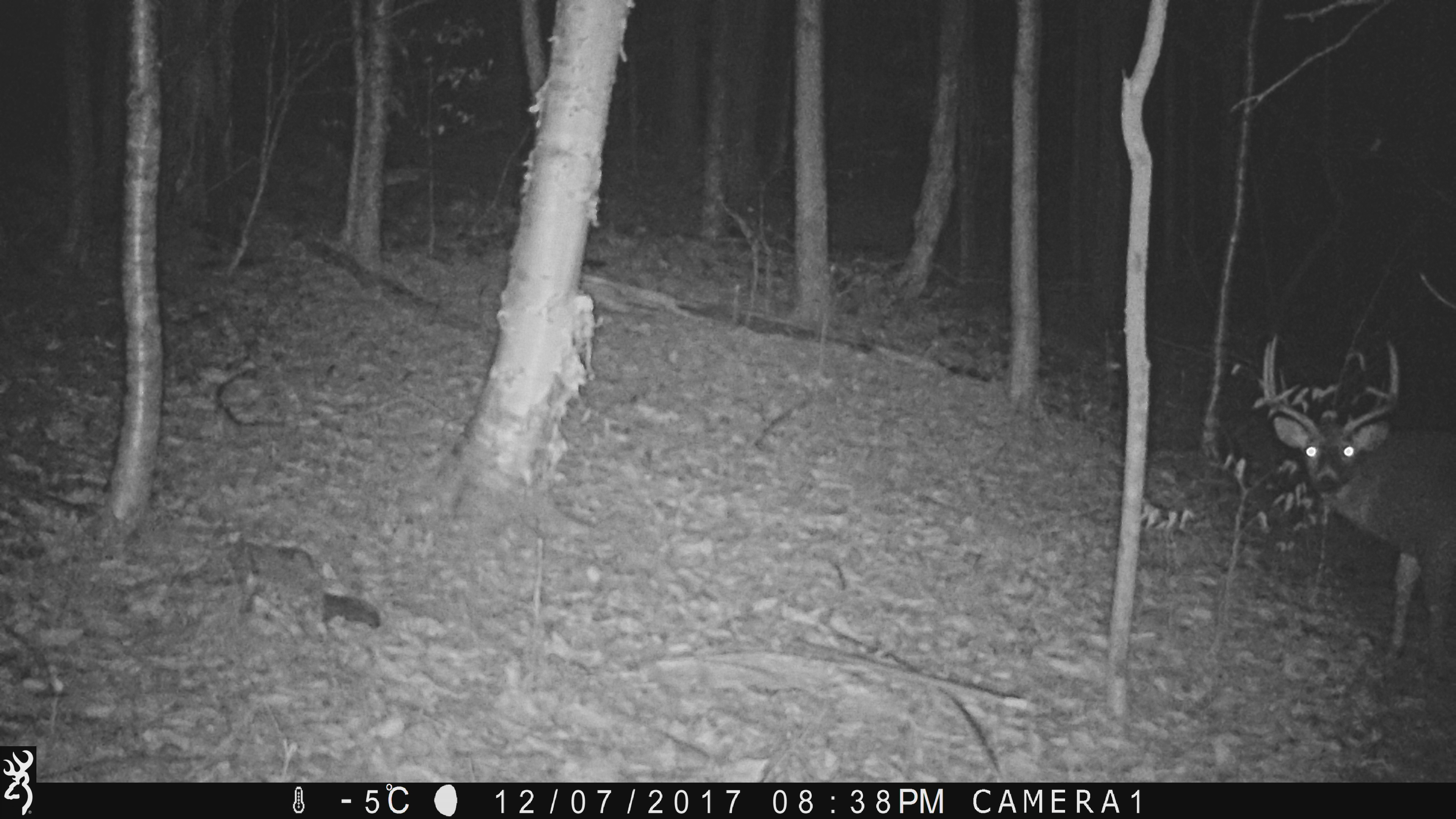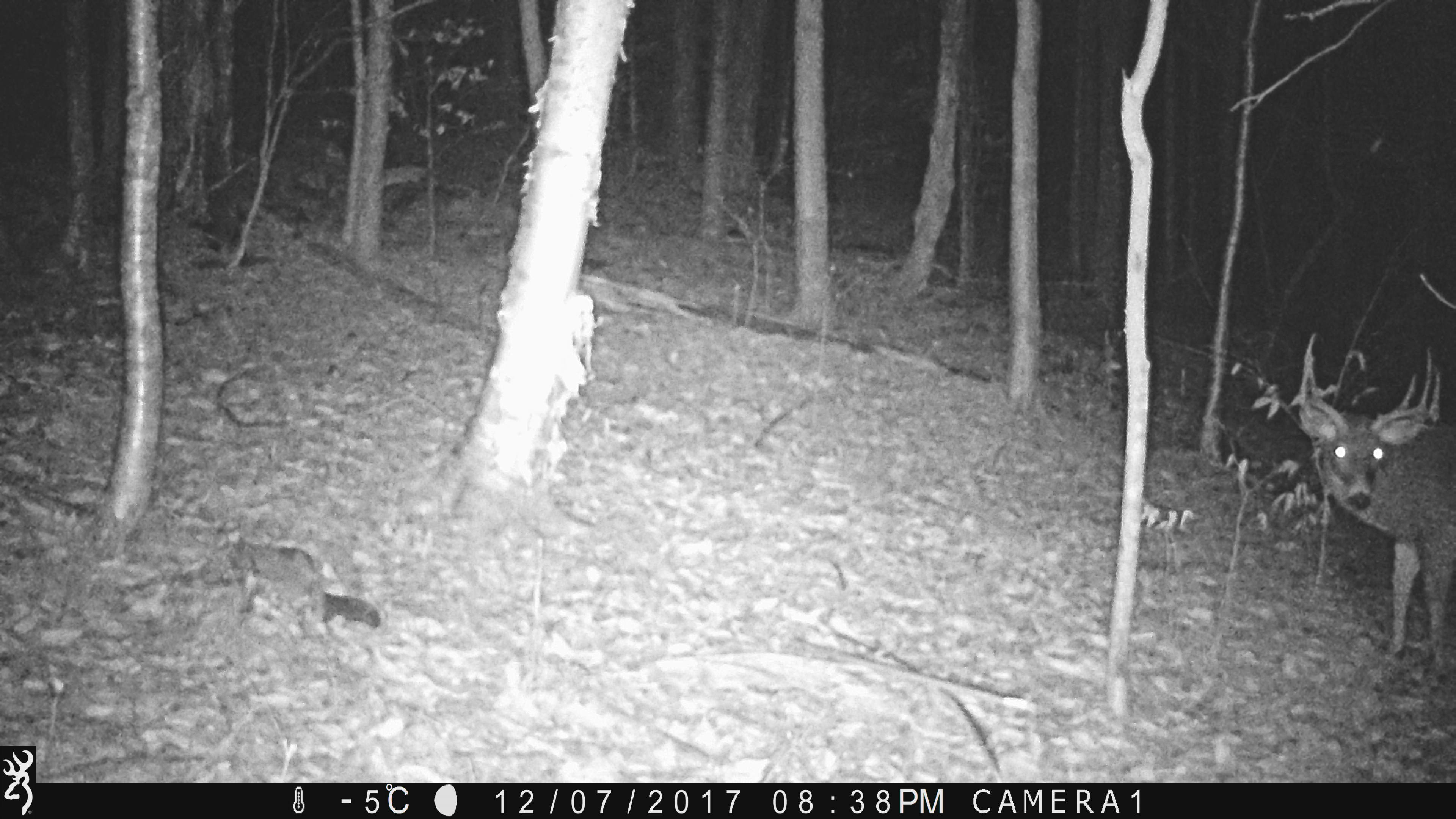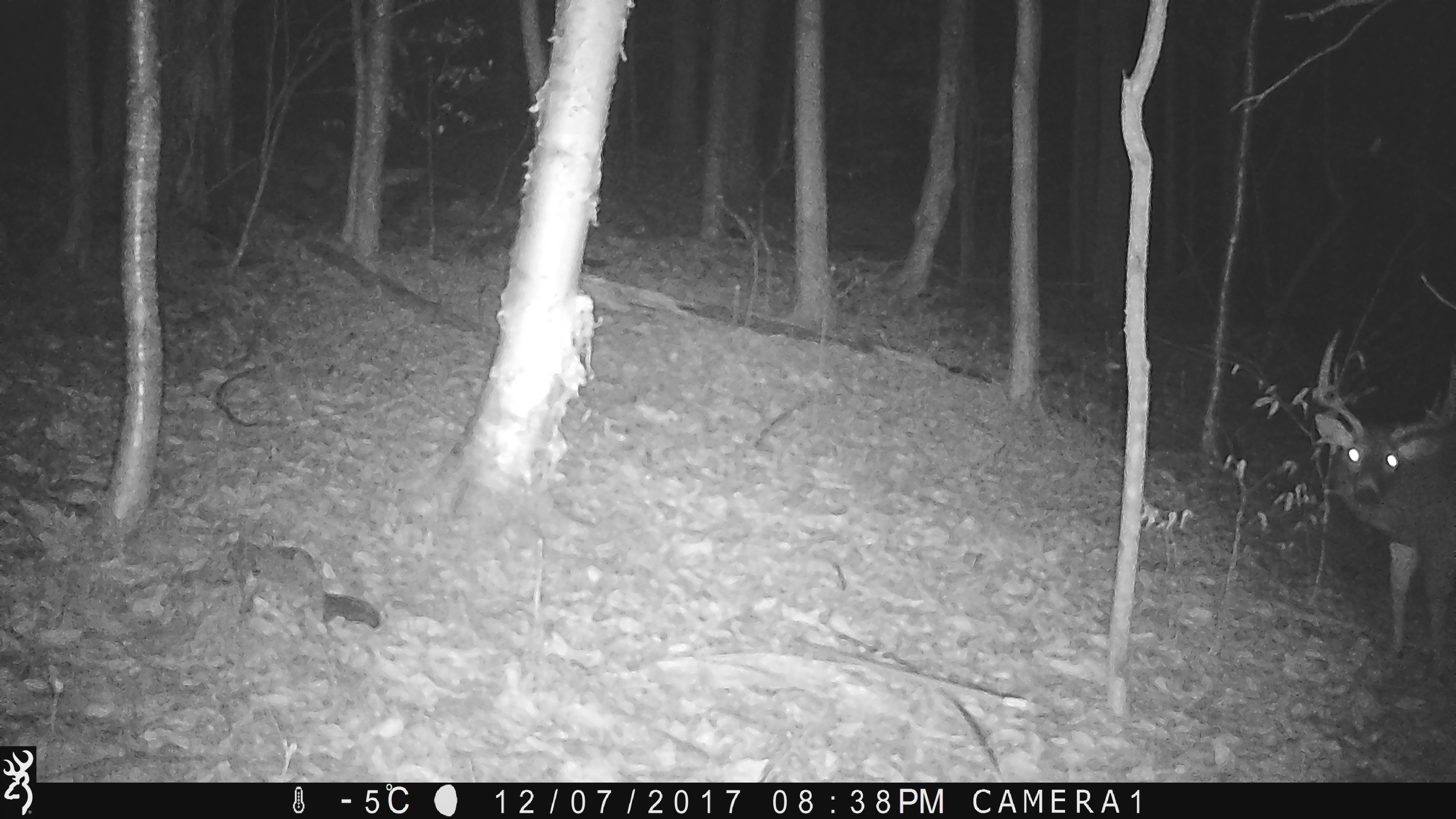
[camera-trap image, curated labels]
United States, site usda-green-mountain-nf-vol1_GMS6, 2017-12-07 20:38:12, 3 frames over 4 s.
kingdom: Animalia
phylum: Chordata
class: Mammalia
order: Artiodactyla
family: Cervidae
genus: Odocoileus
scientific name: Odocoileus virginianus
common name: white-tailed deer